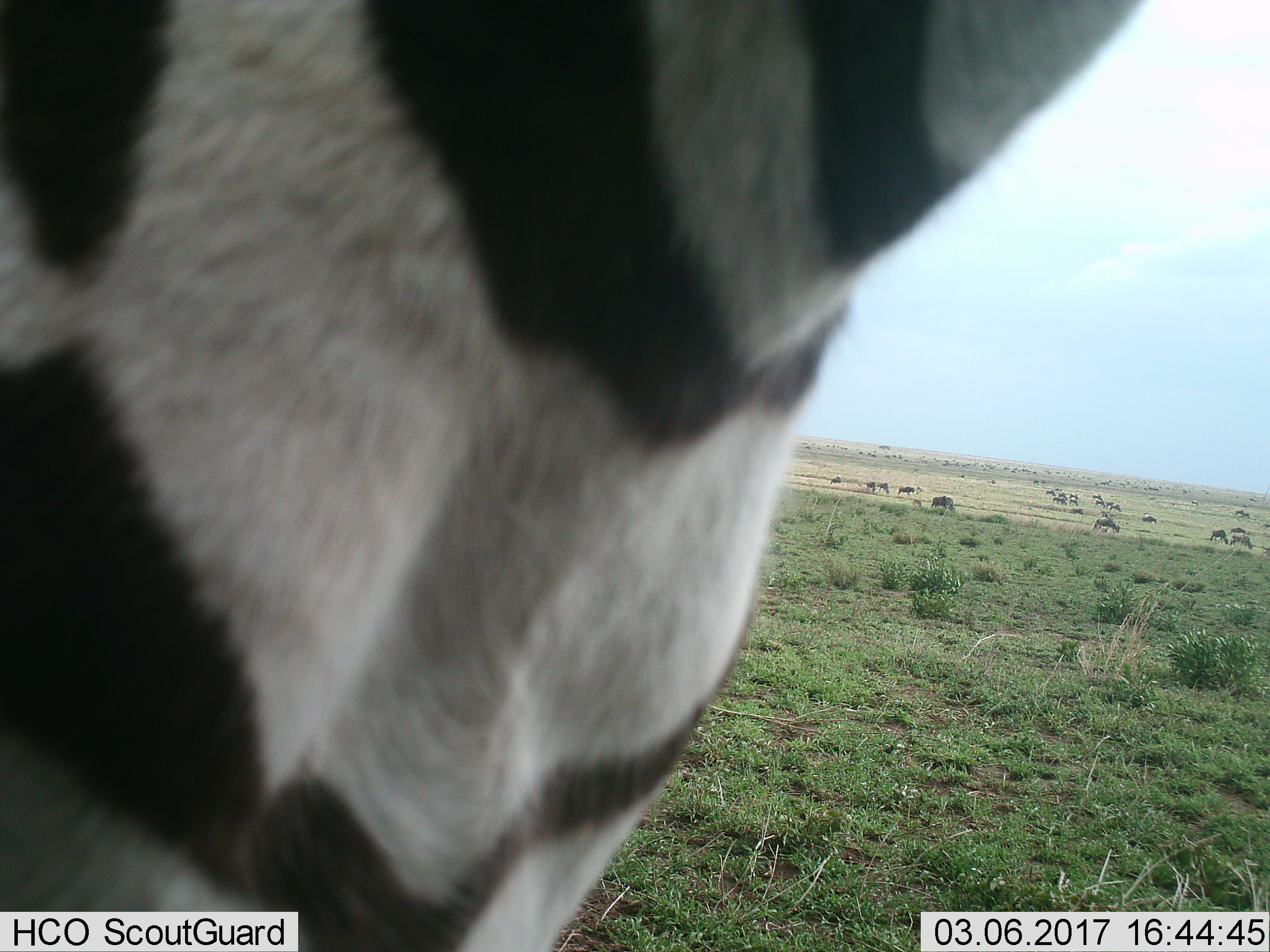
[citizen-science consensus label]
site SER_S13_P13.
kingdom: Animalia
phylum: Chordata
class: Mammalia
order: Perissodactyla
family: Equidae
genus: Equus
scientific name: Equus quagga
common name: plains zebra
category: zebraplains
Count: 1.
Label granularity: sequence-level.